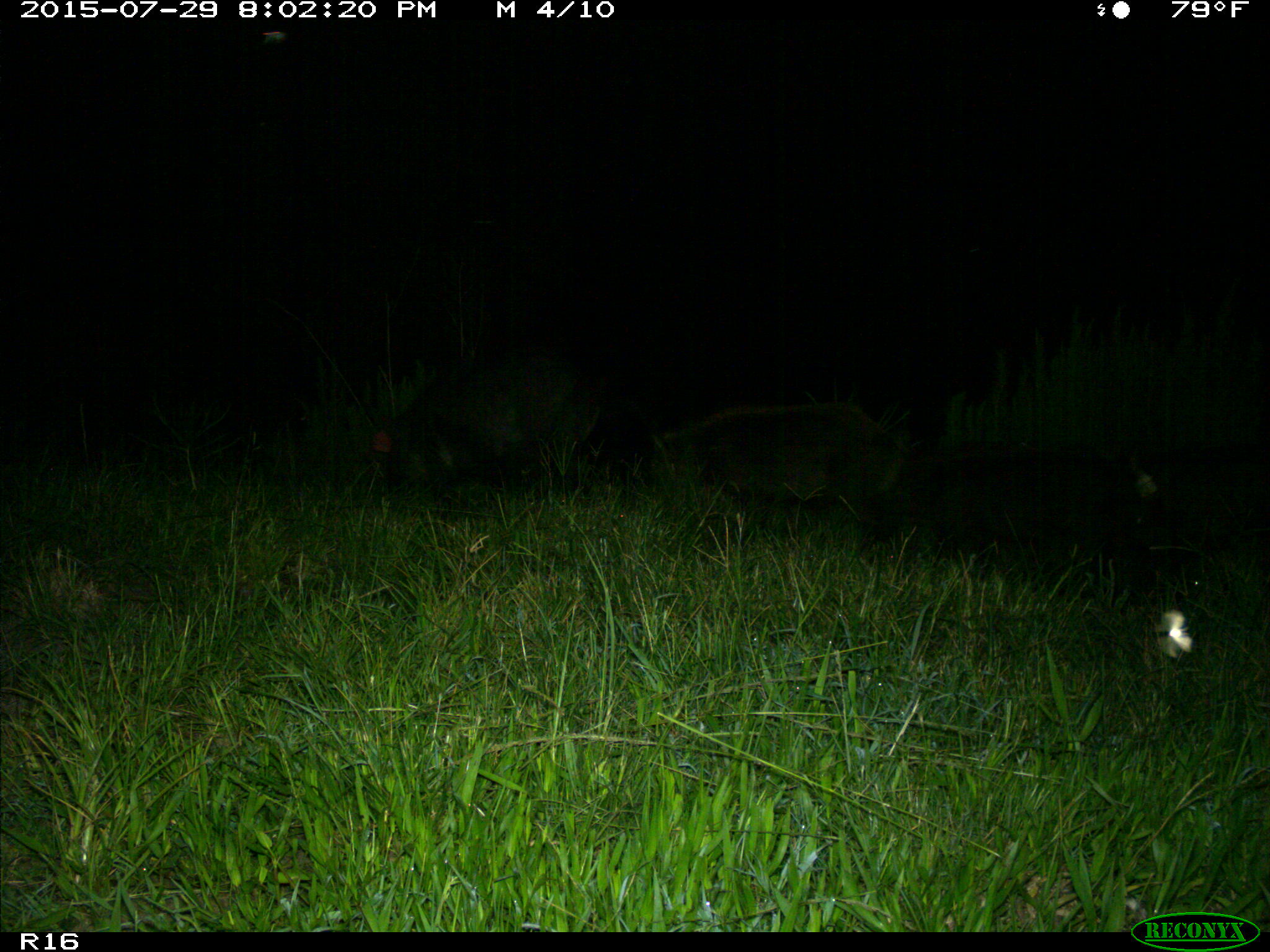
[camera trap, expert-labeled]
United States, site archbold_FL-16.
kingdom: Animalia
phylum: Chordata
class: Mammalia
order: Artiodactyla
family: Suidae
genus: Sus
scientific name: Sus scrofa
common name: wild boar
Sus scrofa (wild boar).